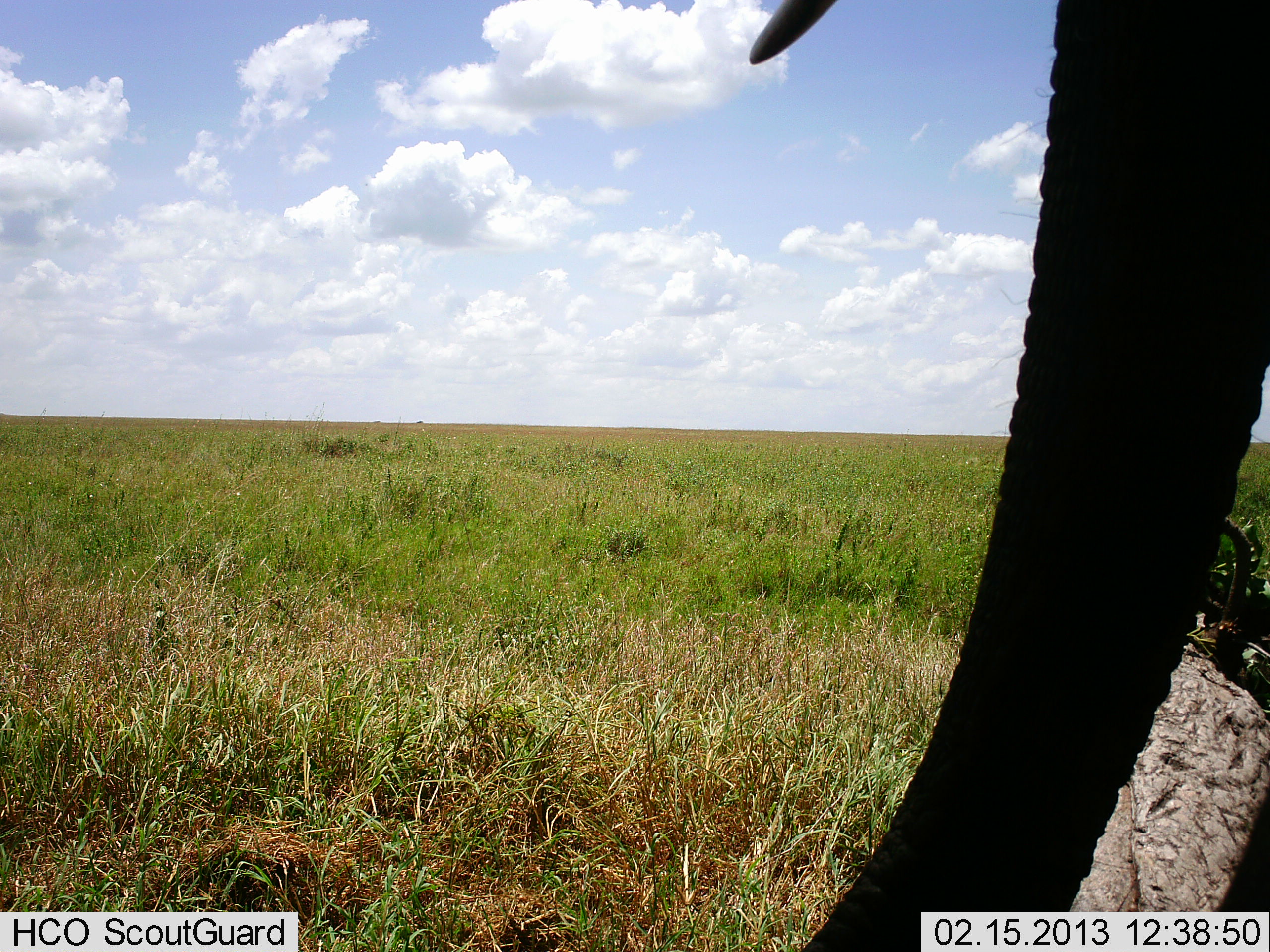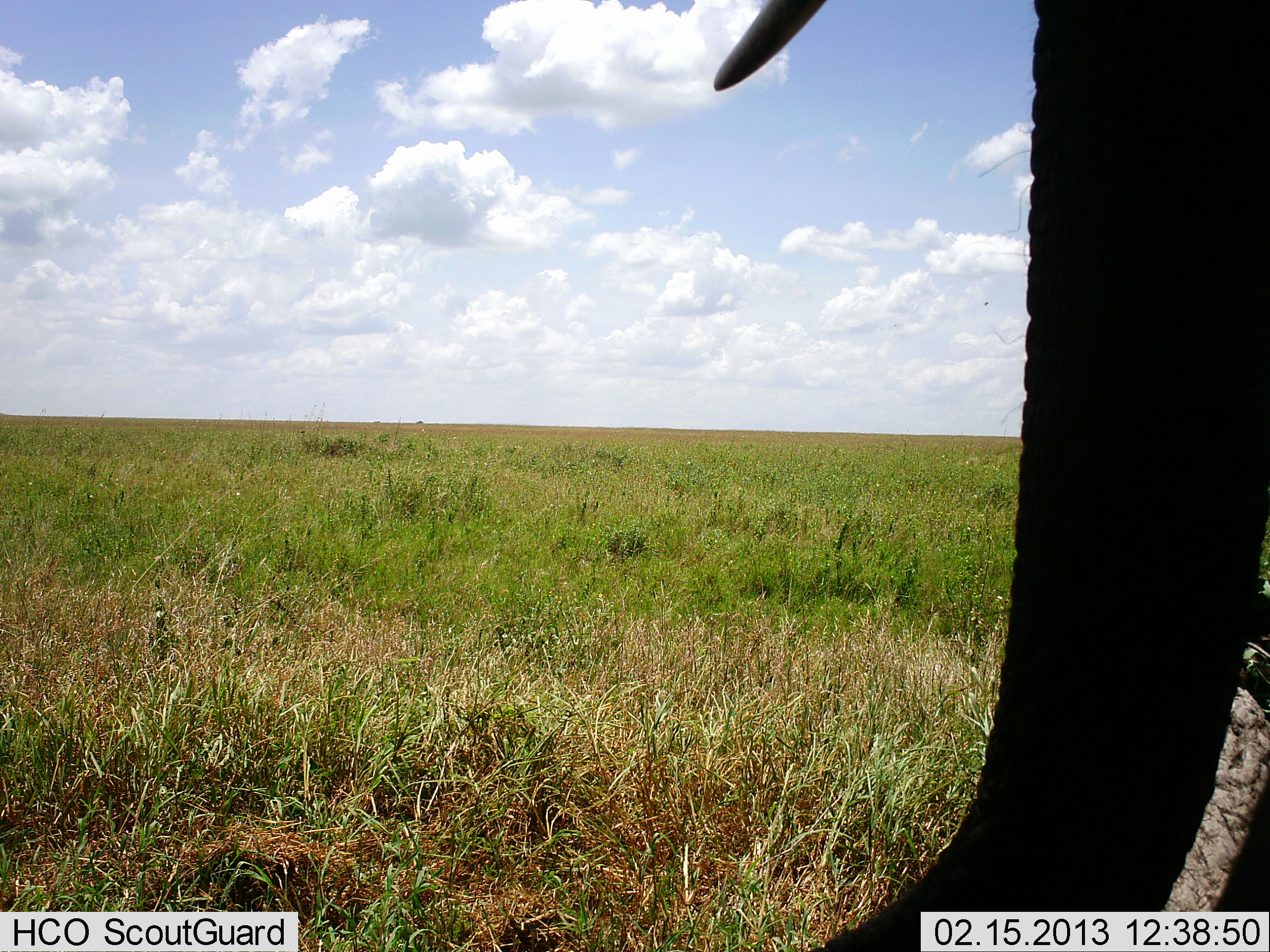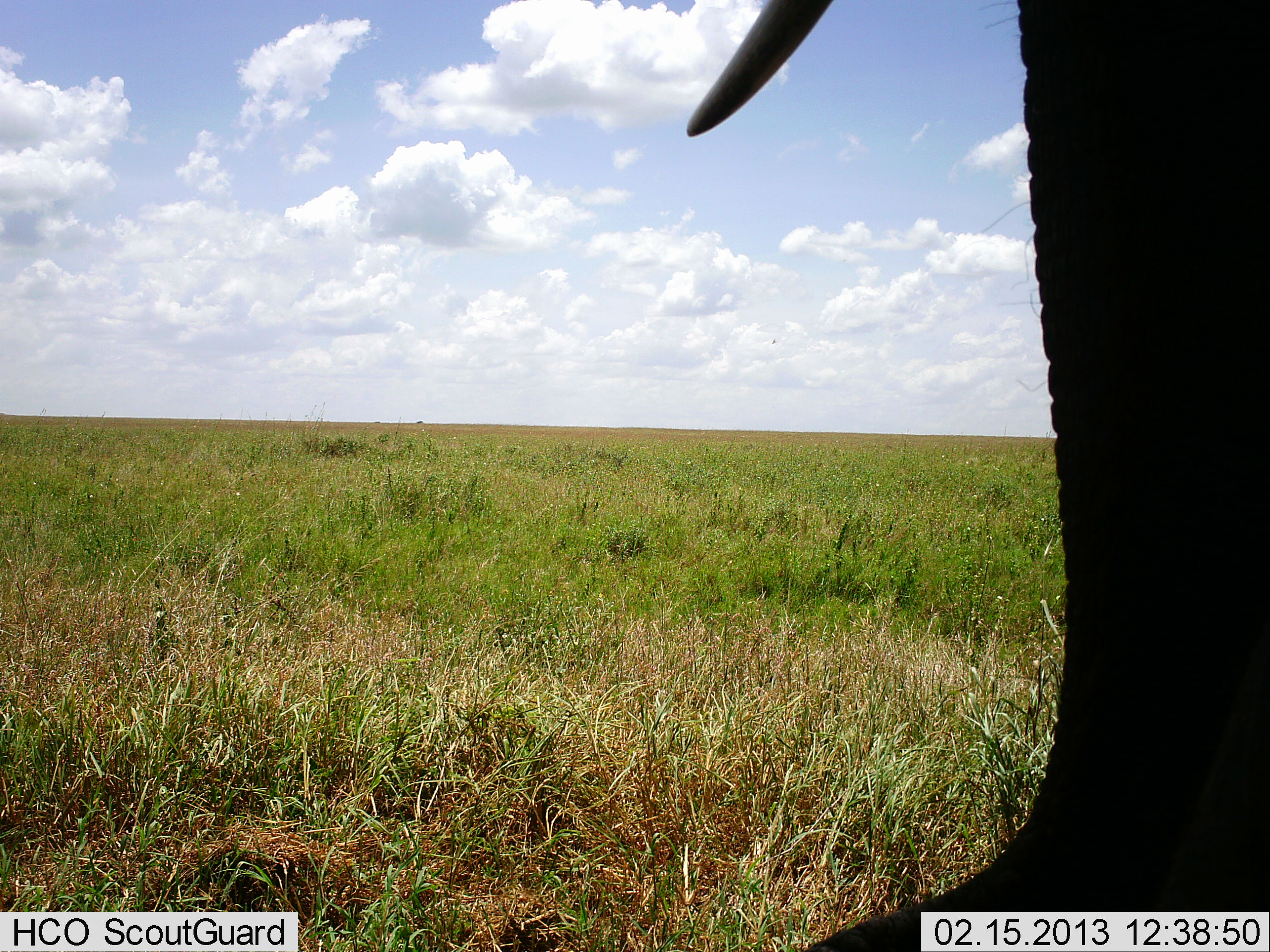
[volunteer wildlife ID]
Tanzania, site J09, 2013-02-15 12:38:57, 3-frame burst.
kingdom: Animalia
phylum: Chordata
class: Mammalia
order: Proboscidea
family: Elephantidae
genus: Loxodonta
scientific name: Loxodonta africana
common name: african bush elephant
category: elephant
Elephant (african bush elephant) (Loxodonta africana), count 1. Behavior (volunteer vote fractions): standing 83%, resting 4%, moving 12%, interacting 0%. Young present (vote fraction): 0%. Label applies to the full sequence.